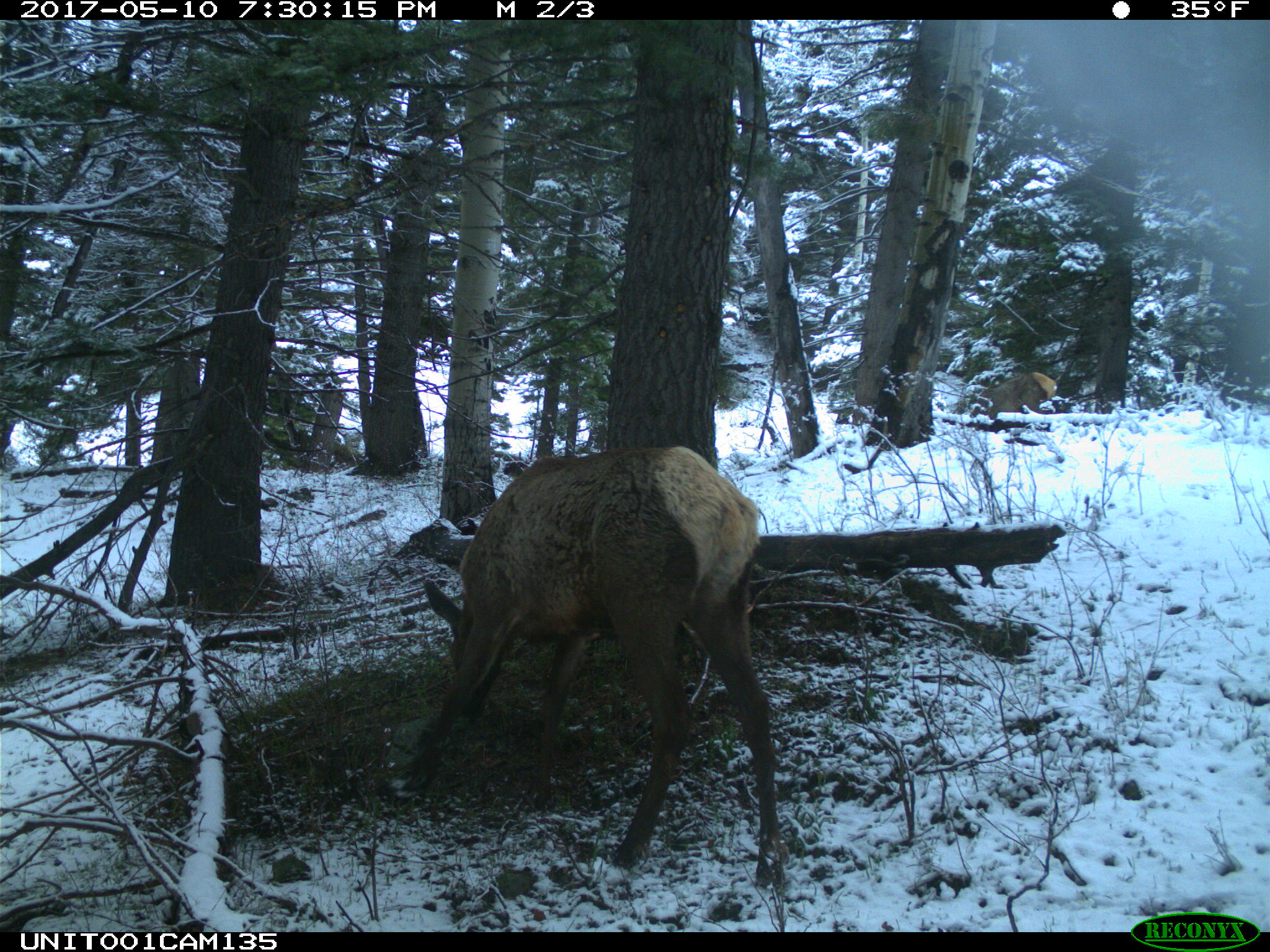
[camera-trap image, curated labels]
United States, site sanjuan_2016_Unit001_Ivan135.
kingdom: Animalia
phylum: Chordata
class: Mammalia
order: Artiodactyla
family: Cervidae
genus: Cervus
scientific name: Cervus elaphus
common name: red deer